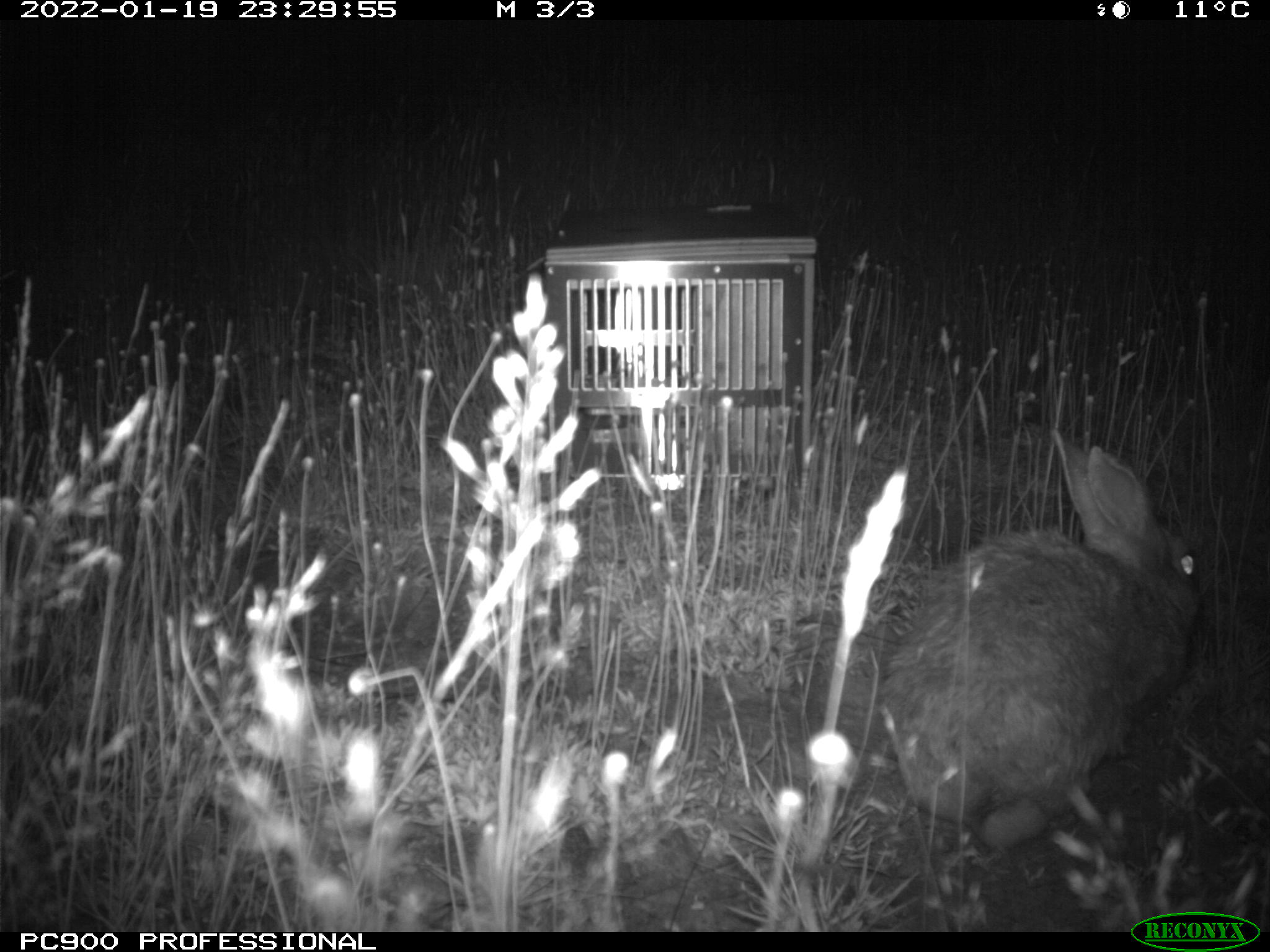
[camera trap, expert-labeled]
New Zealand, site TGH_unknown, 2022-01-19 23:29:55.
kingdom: Animalia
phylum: Chordata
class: Mammalia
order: Lagomorpha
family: Leporidae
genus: Oryctolagus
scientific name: Oryctolagus cuniculus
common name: european rabbit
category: rabbit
Rabbit (european rabbit) (Oryctolagus cuniculus).